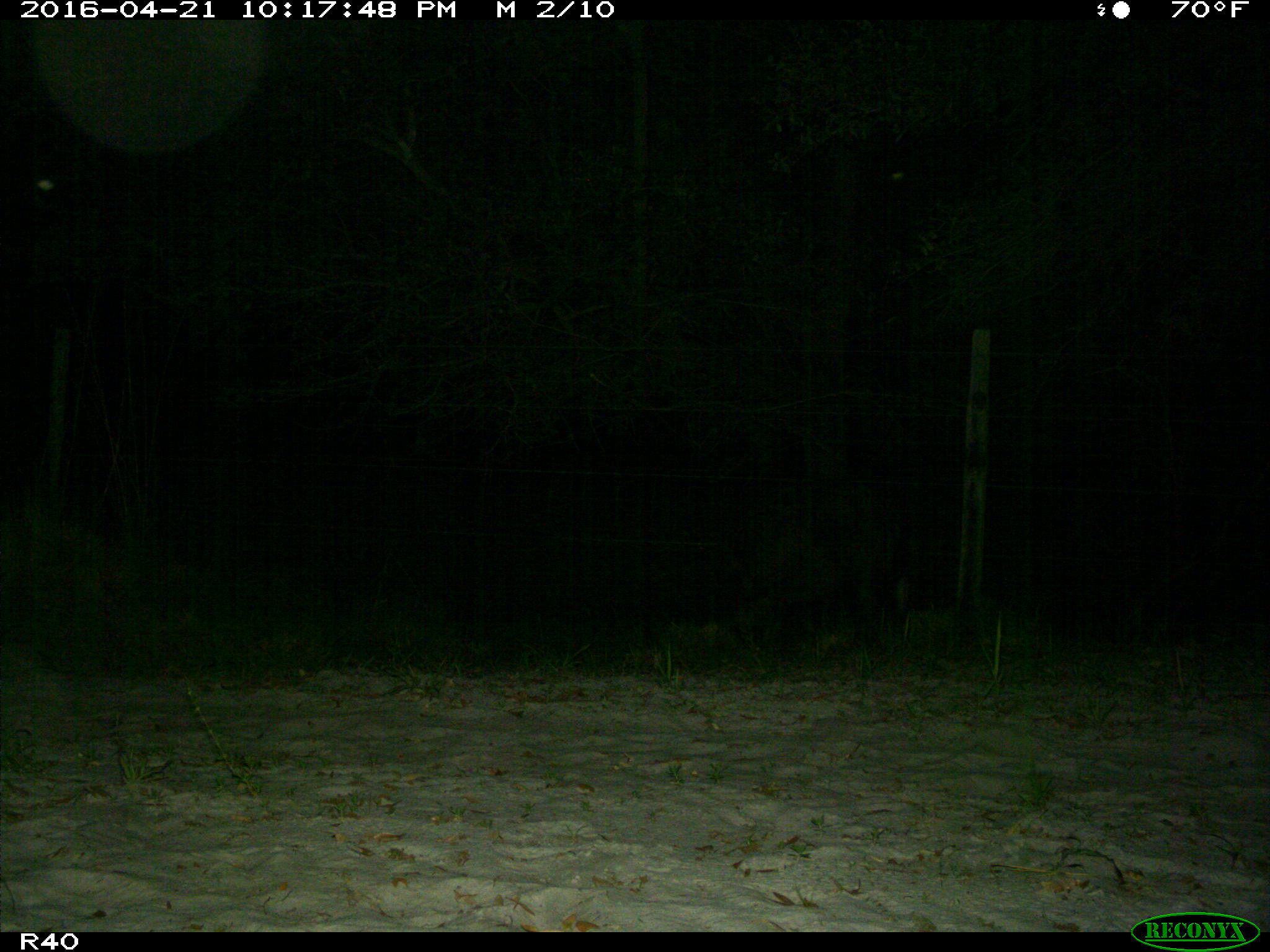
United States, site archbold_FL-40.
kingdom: Animalia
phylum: Chordata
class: Mammalia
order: Artiodactyla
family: Suidae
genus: Sus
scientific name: Sus scrofa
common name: wild boar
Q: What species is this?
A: Sus scrofa (wild boar).